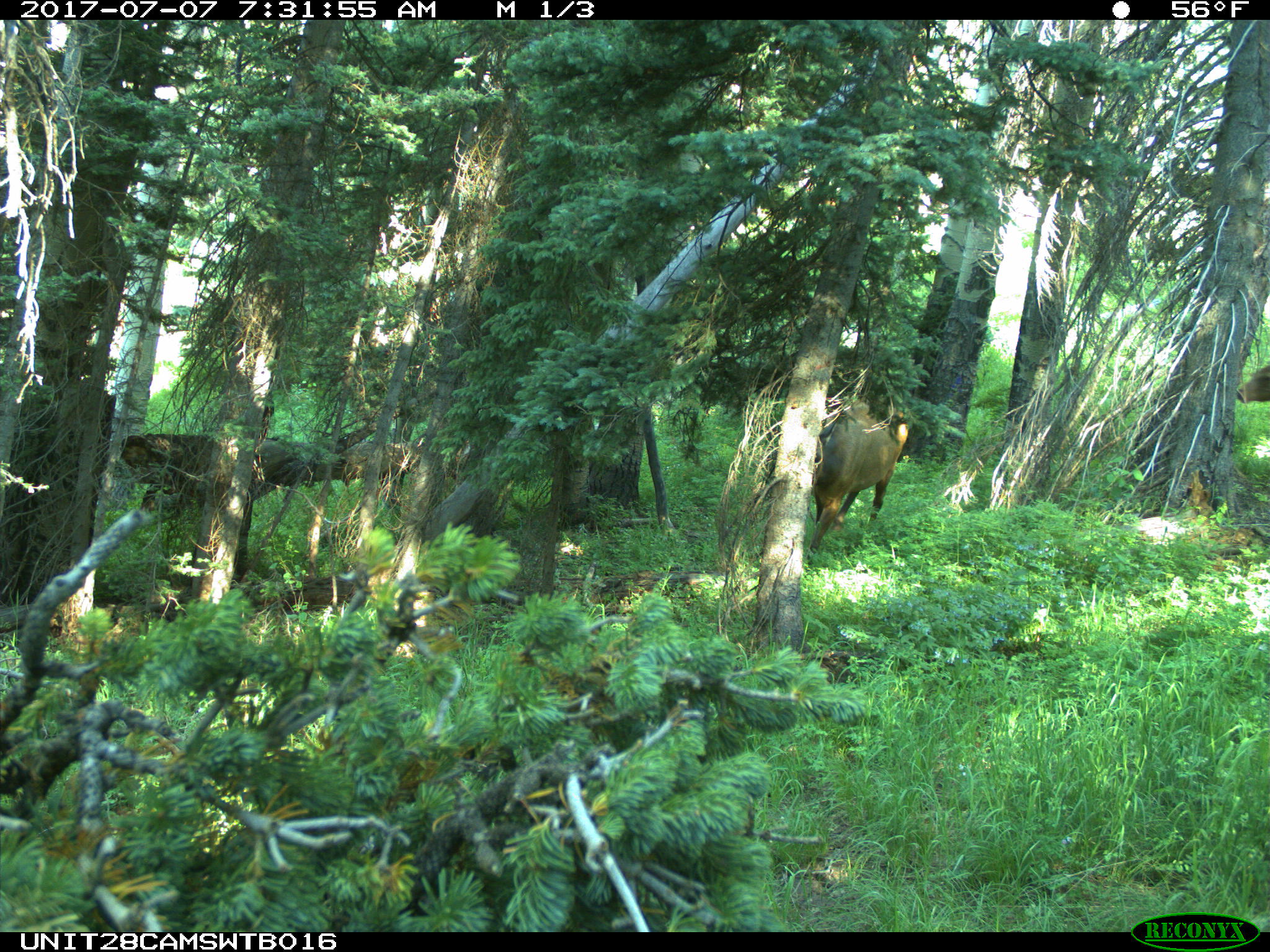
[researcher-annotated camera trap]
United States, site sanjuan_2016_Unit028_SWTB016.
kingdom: Animalia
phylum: Chordata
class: Mammalia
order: Artiodactyla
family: Cervidae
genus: Cervus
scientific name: Cervus elaphus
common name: red deer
Cervus elaphus (red deer).